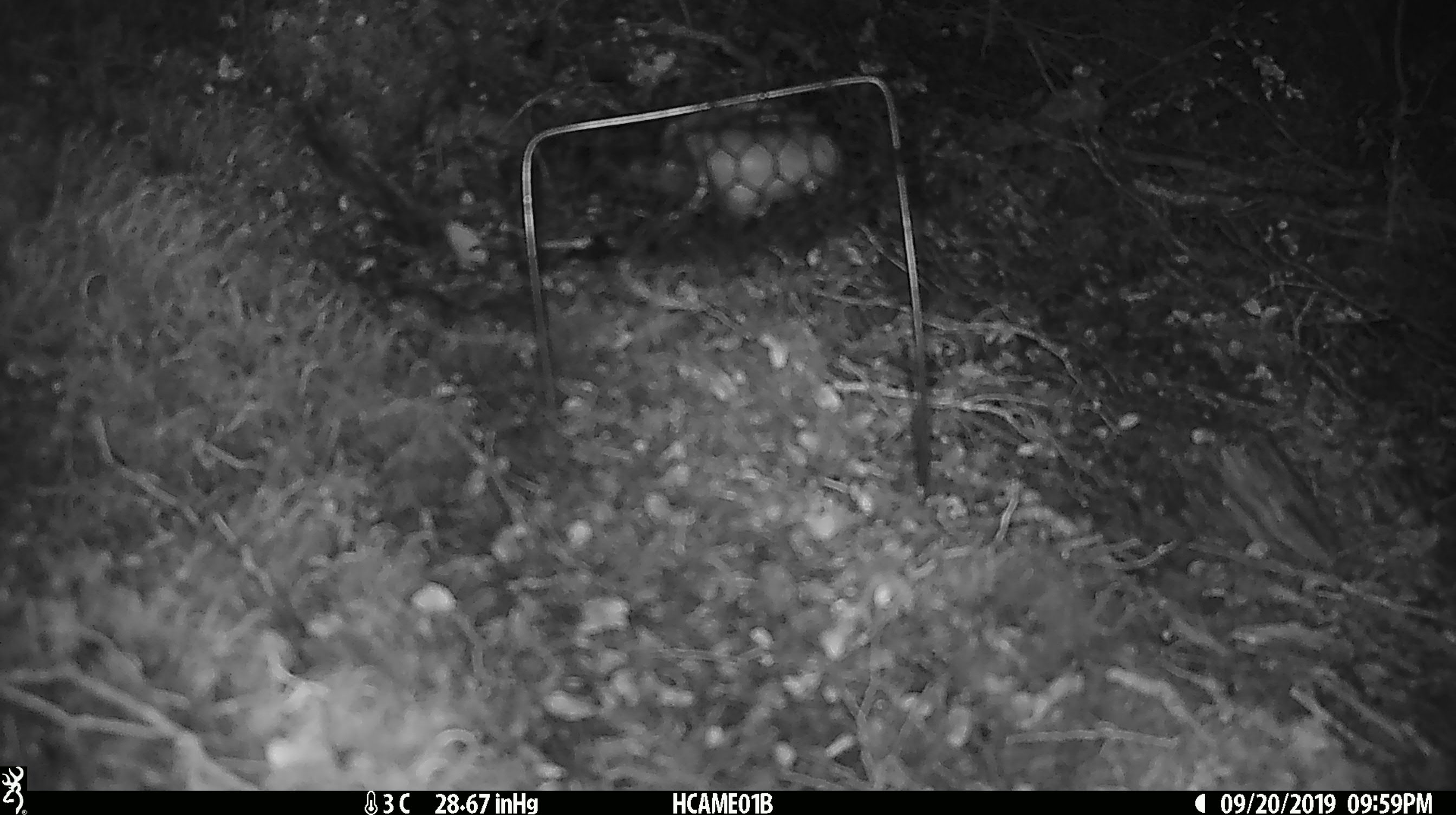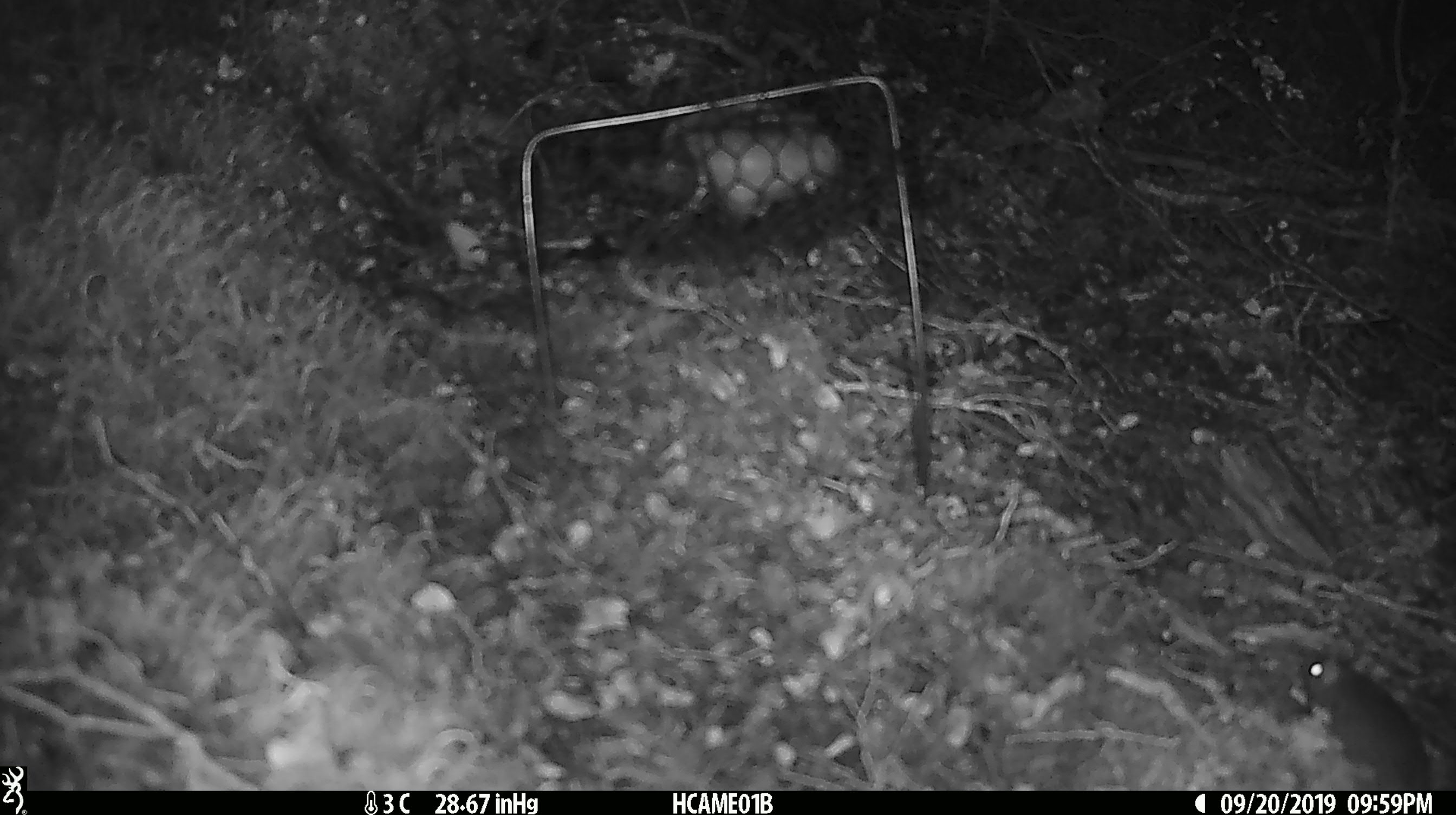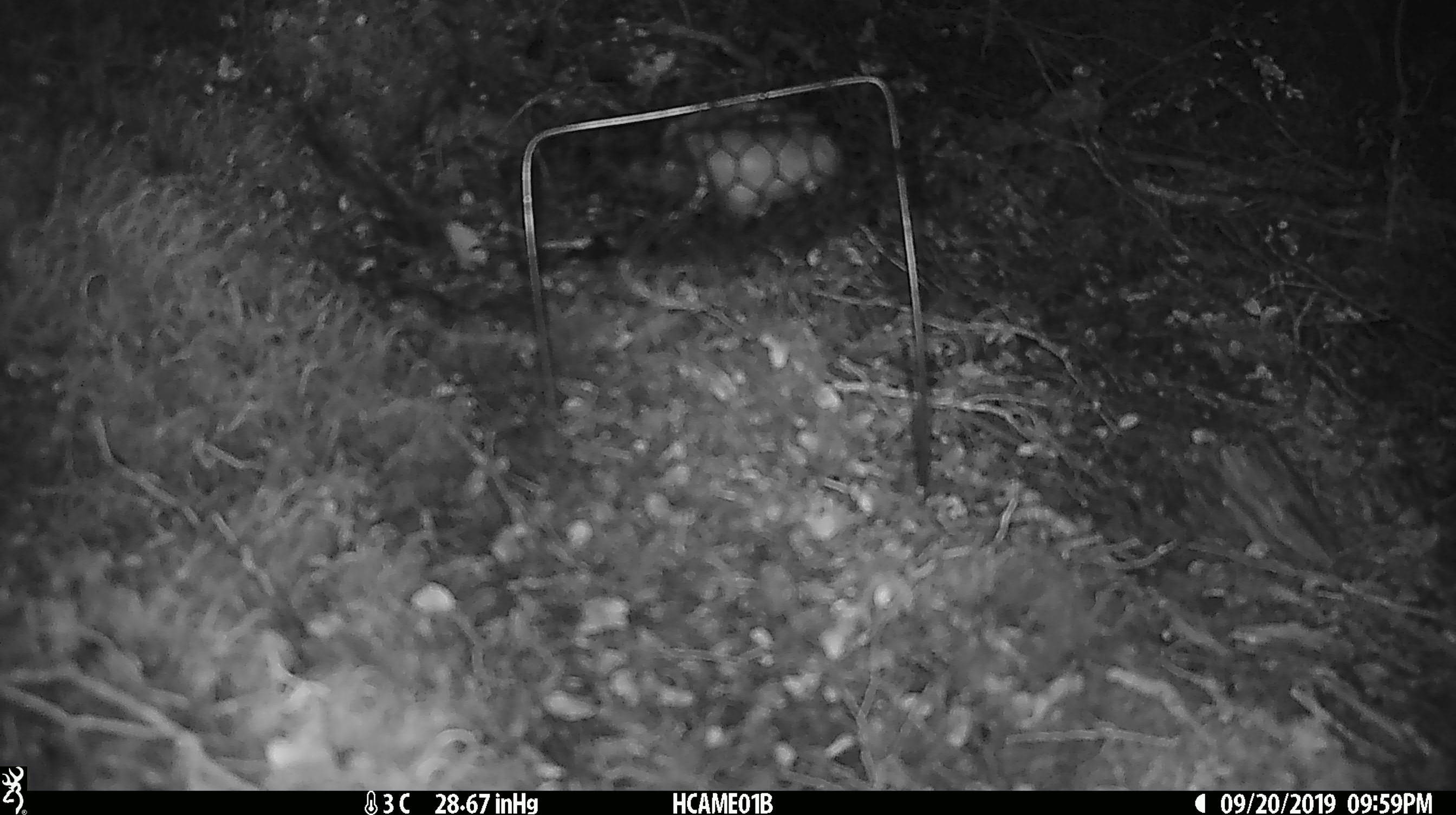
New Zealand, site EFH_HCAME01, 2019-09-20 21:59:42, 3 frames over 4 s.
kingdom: Animalia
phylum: Chordata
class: Mammalia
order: Rodentia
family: Muridae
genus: Mus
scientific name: Mus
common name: mouse